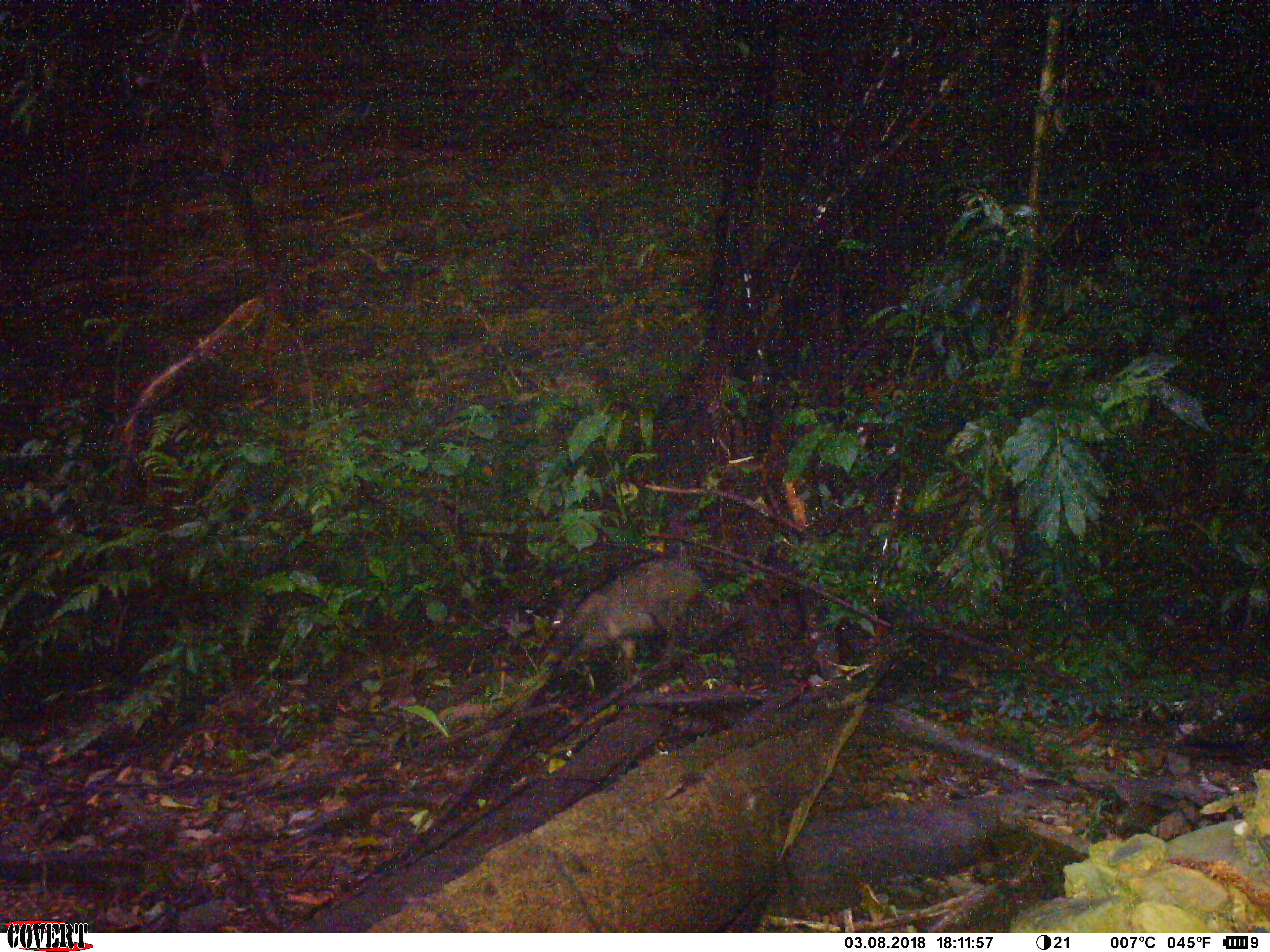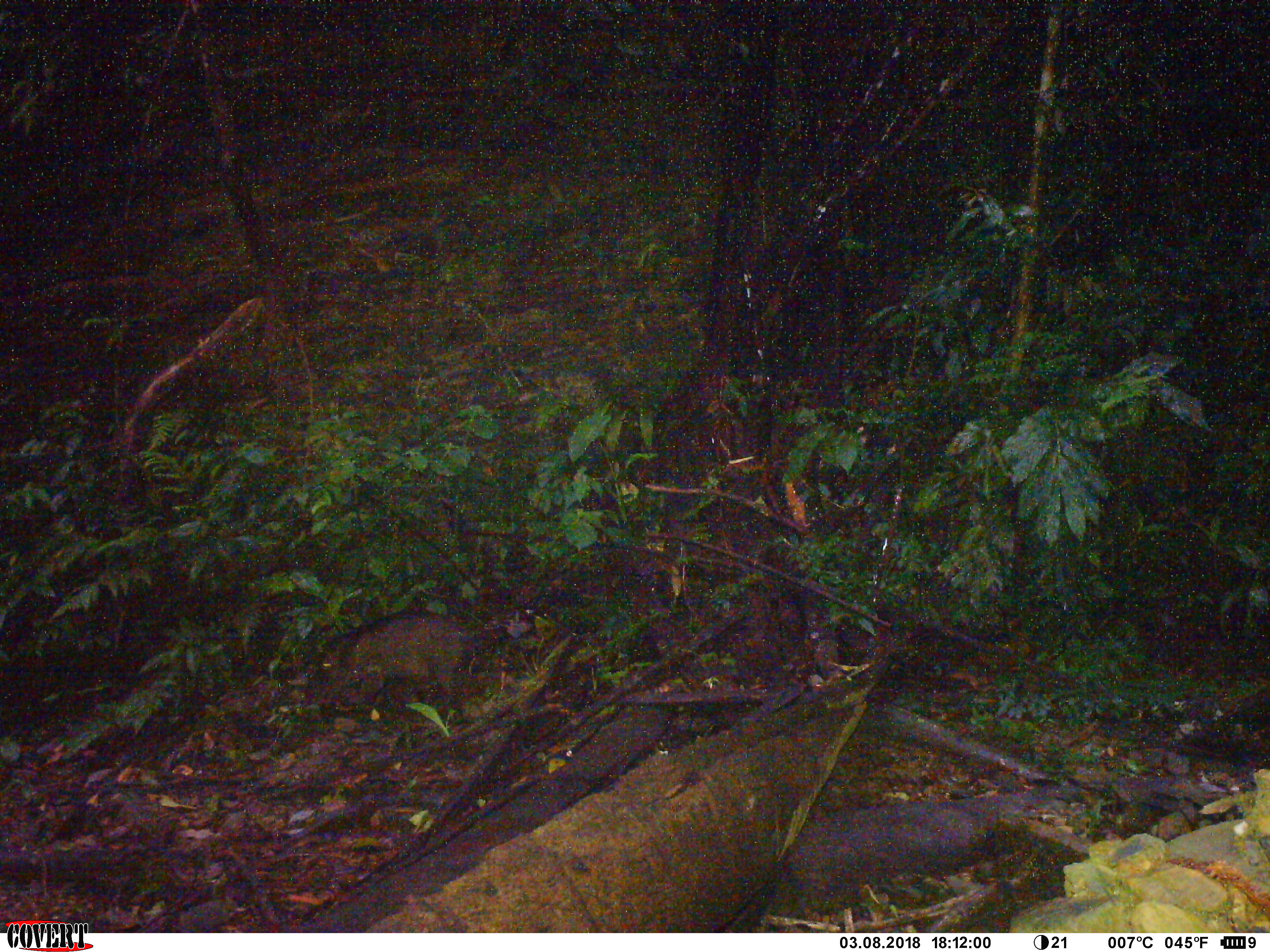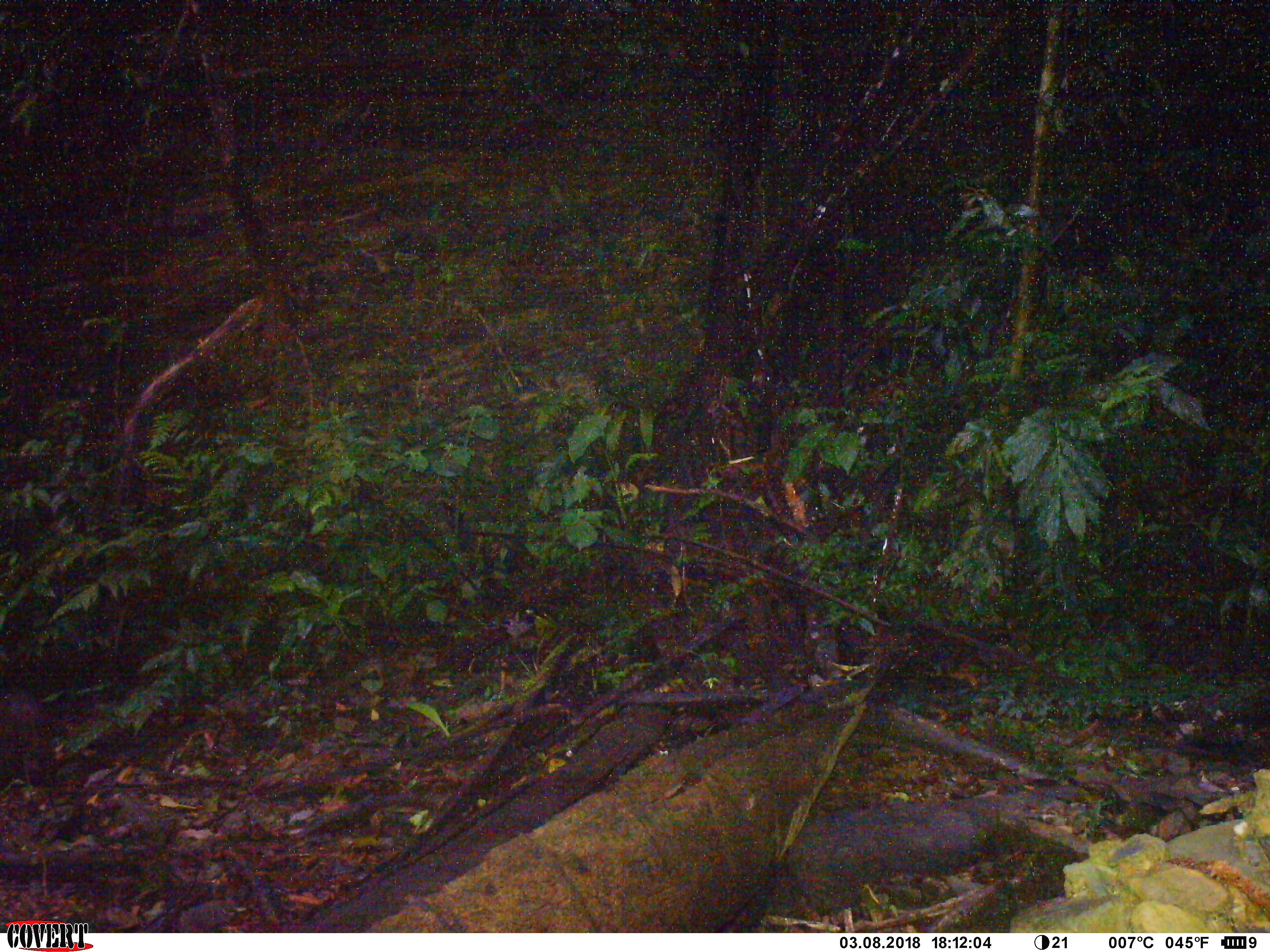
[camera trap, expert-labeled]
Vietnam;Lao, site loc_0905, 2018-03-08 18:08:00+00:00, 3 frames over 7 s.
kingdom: Animalia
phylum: Chordata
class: Mammalia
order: Artiodactyla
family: Suidae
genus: Sus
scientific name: Sus scrofa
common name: eurasian wild pig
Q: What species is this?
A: Eurasian wild pig (Sus scrofa).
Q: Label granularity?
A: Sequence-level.